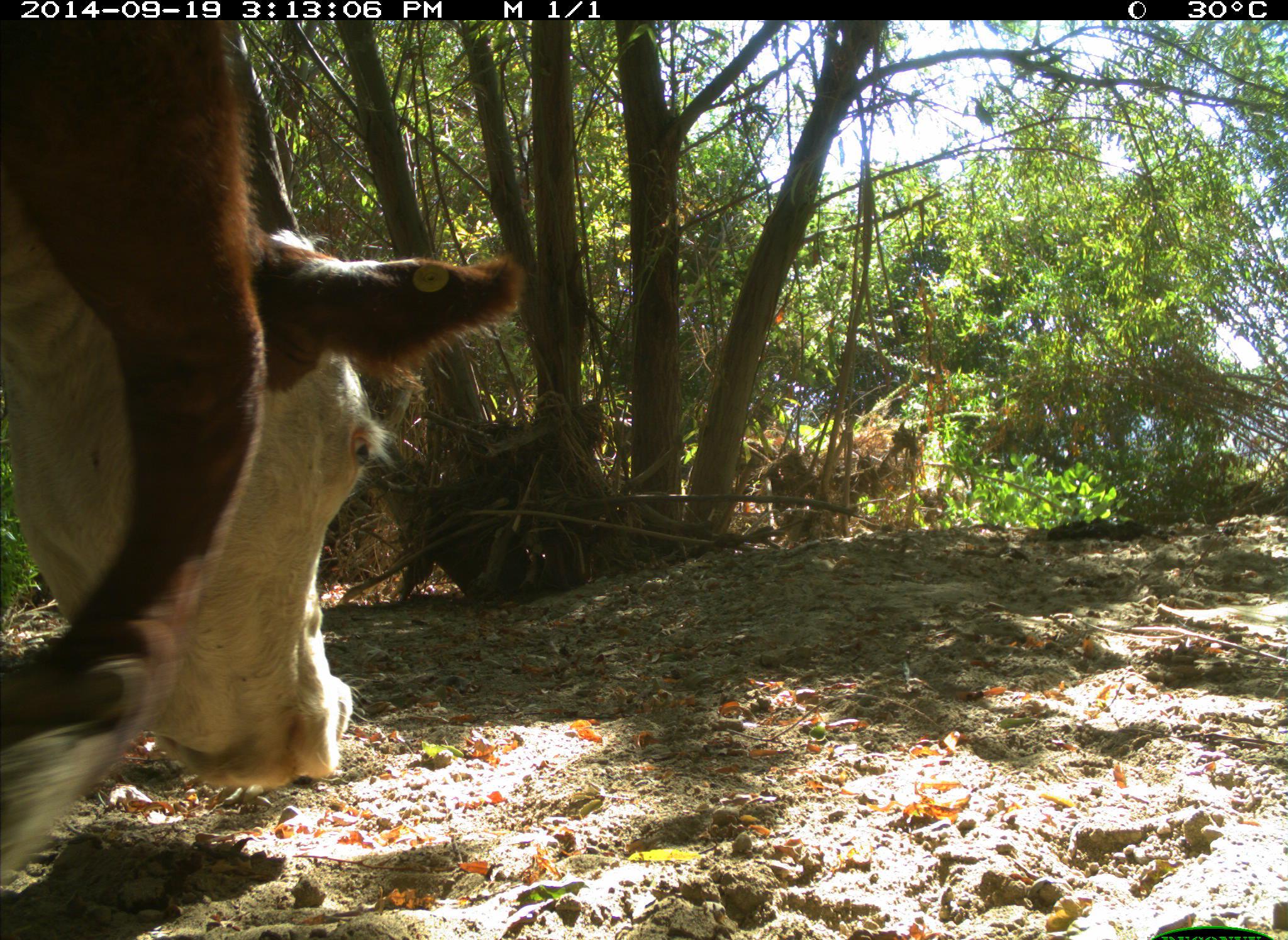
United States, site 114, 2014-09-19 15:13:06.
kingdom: Animalia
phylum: Chordata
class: Mammalia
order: Artiodactyla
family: Bovidae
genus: Bos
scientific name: Bos taurus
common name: cow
Cow (Bos taurus).